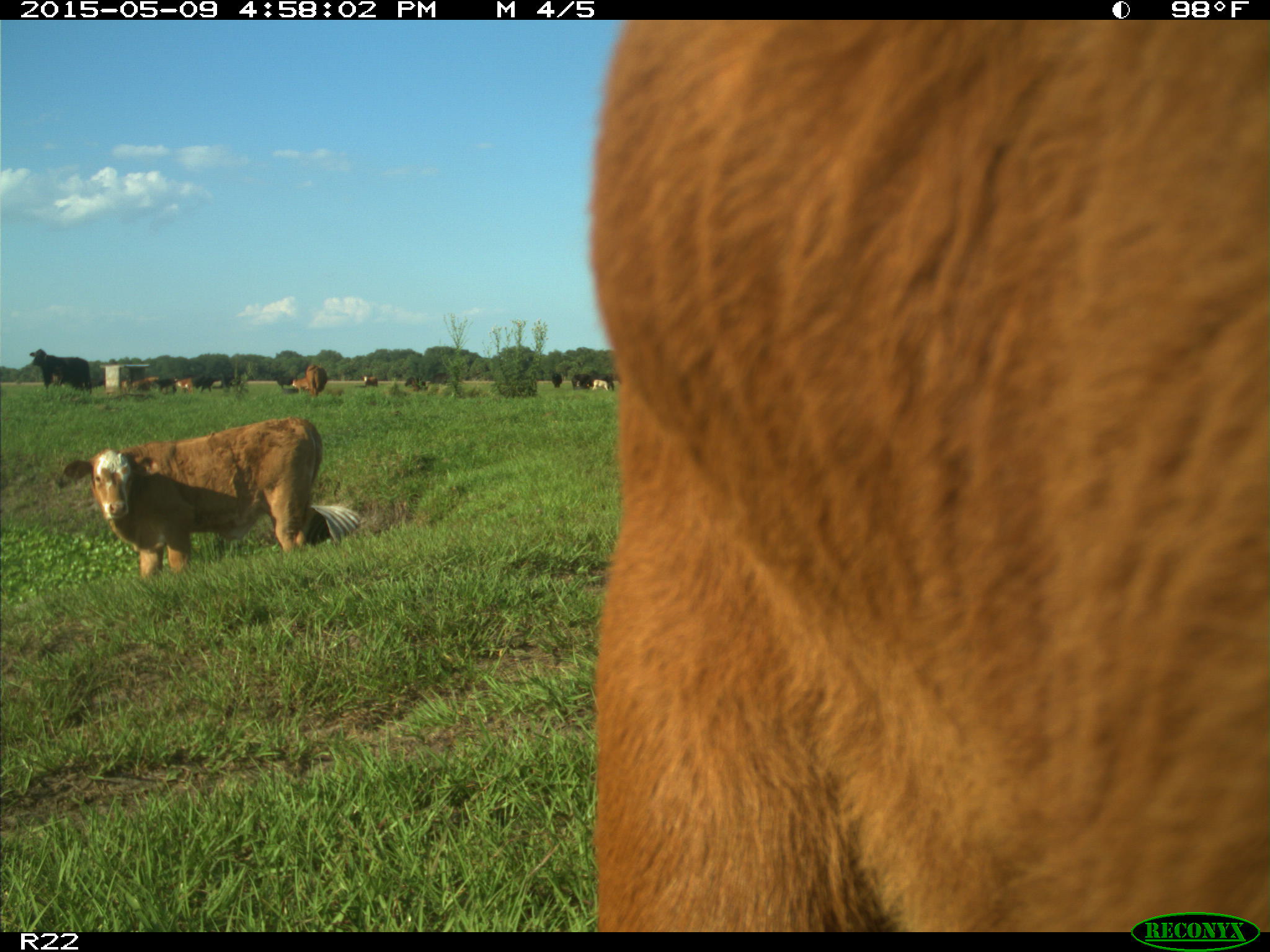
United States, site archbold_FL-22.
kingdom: Animalia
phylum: Chordata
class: Mammalia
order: Artiodactyla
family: Bovidae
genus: Bos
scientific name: Bos taurus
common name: domestic cow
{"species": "Bos taurus (domestic cow)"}